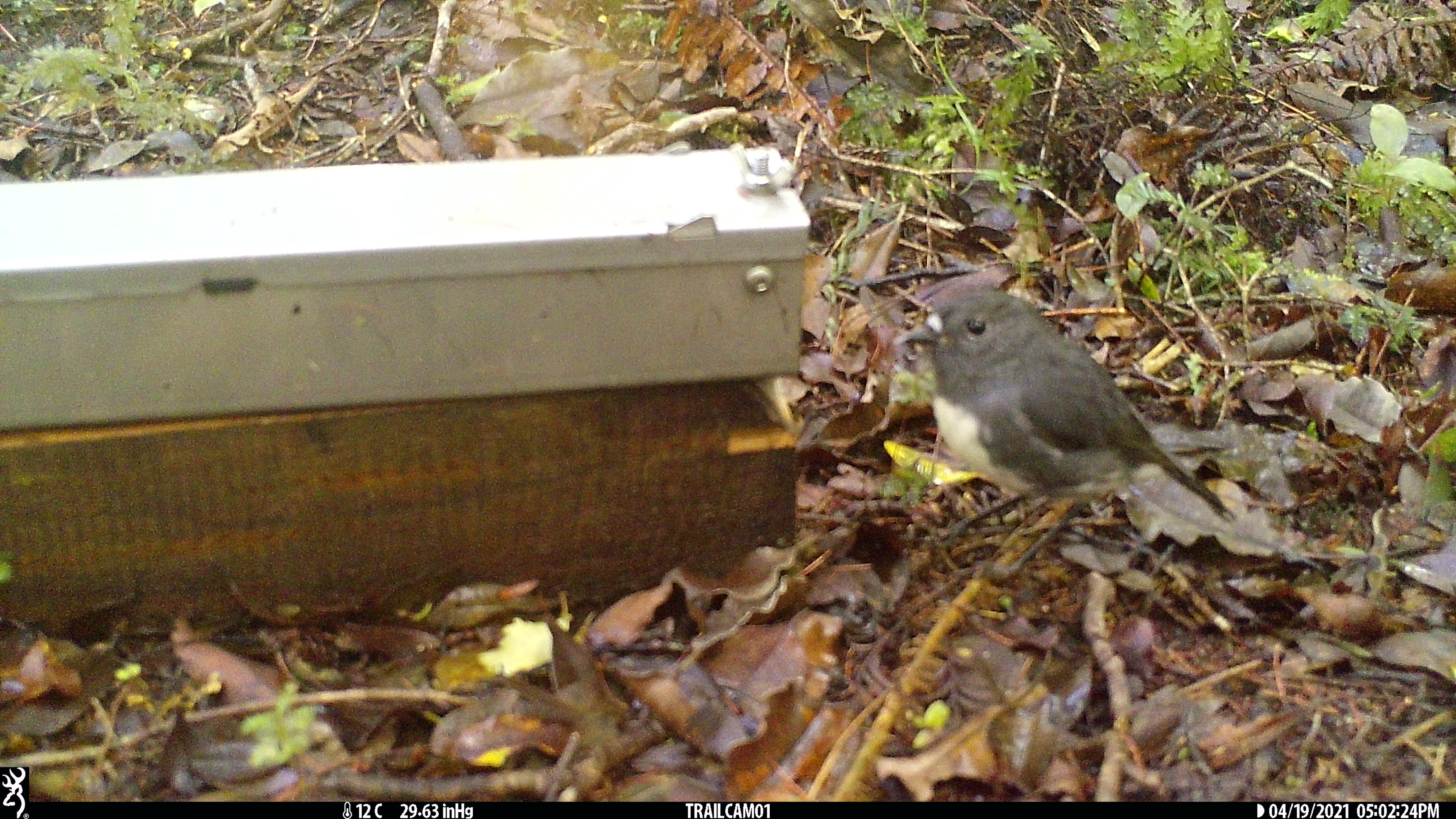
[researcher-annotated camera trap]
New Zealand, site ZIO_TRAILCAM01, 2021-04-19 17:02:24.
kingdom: Animalia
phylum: Chordata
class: Aves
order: Passeriformes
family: Petroicidae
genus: Petroica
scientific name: Petroica australis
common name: new zealand robin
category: robin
Robin (new zealand robin) (Petroica australis).